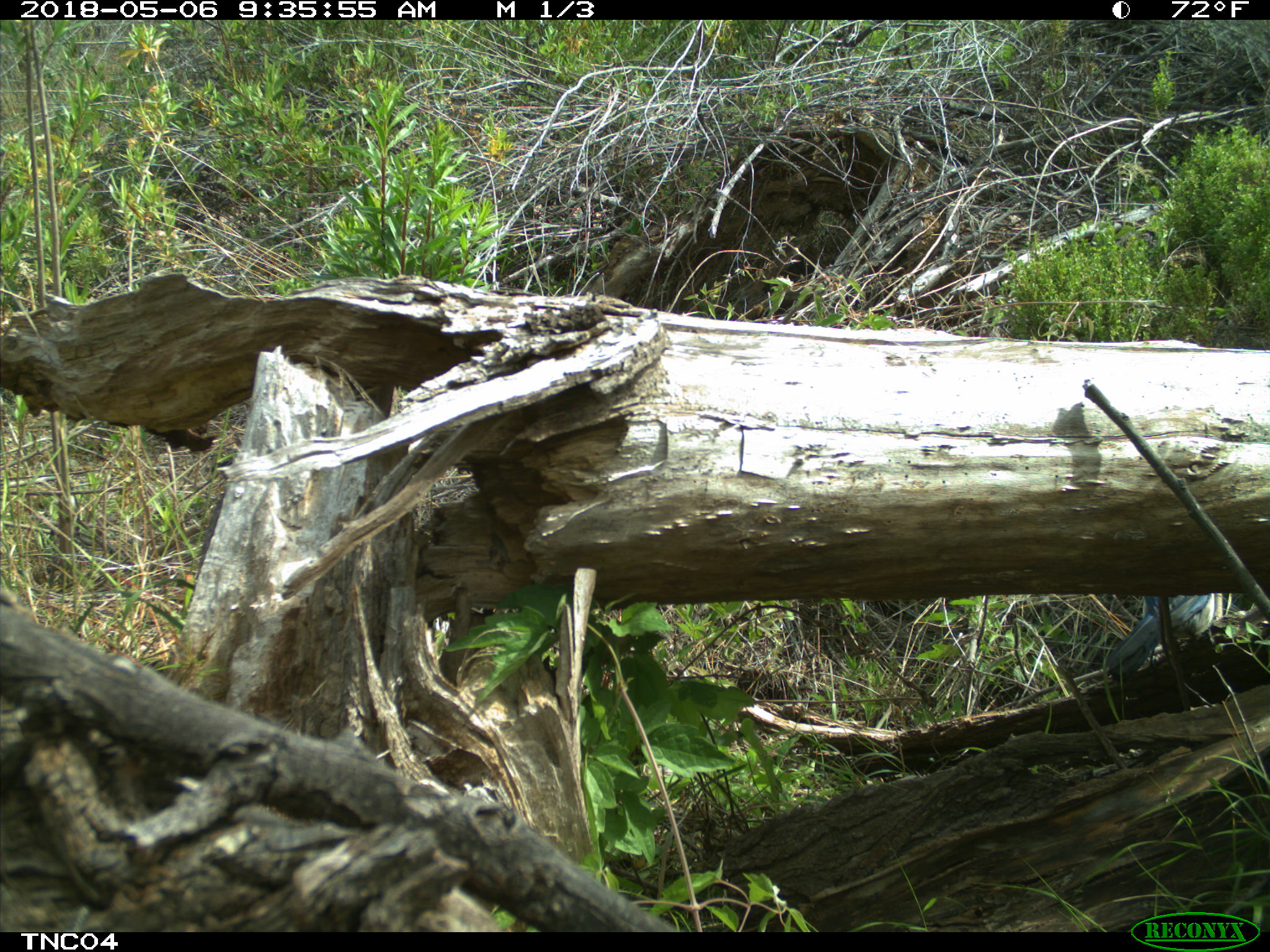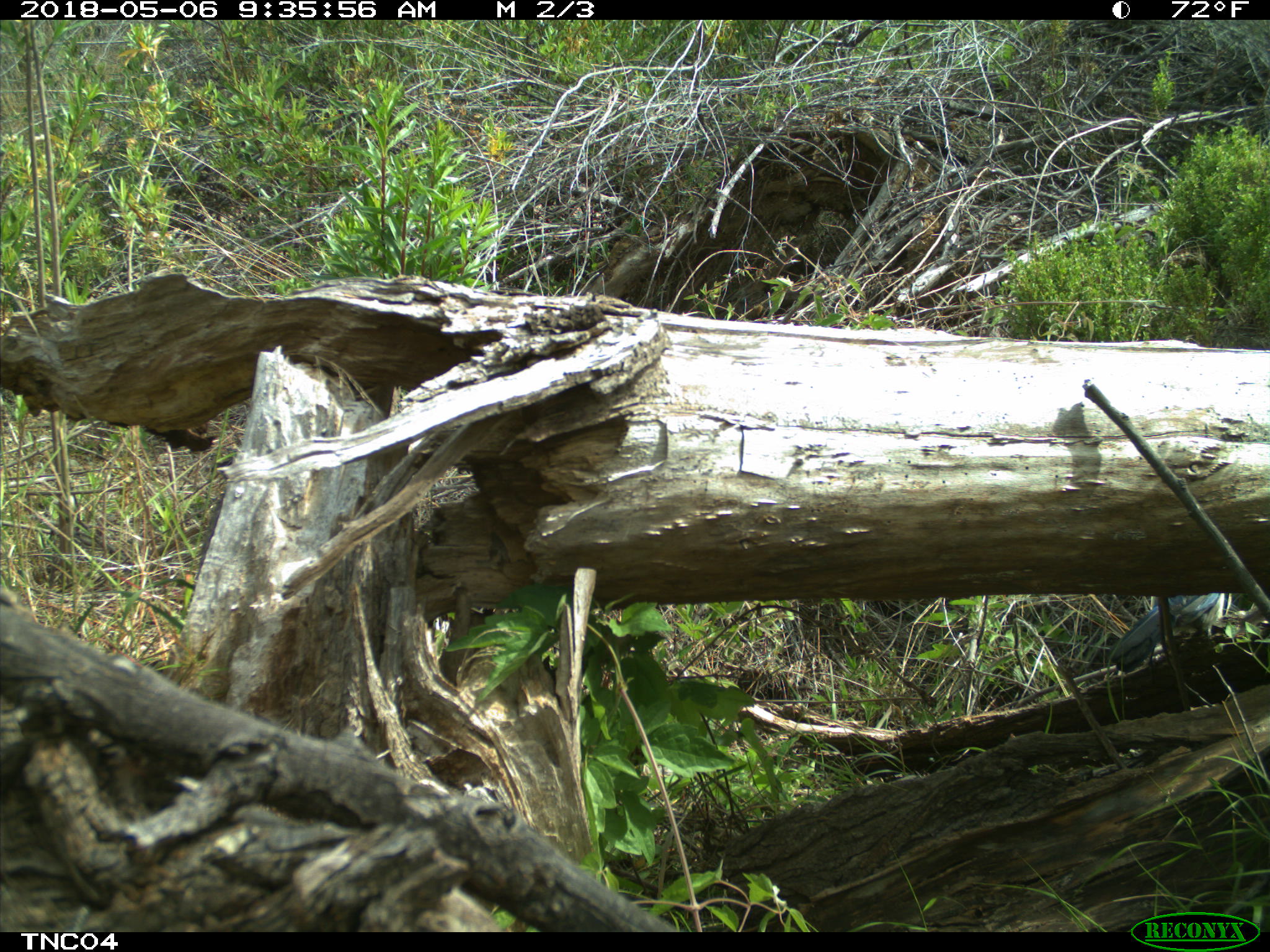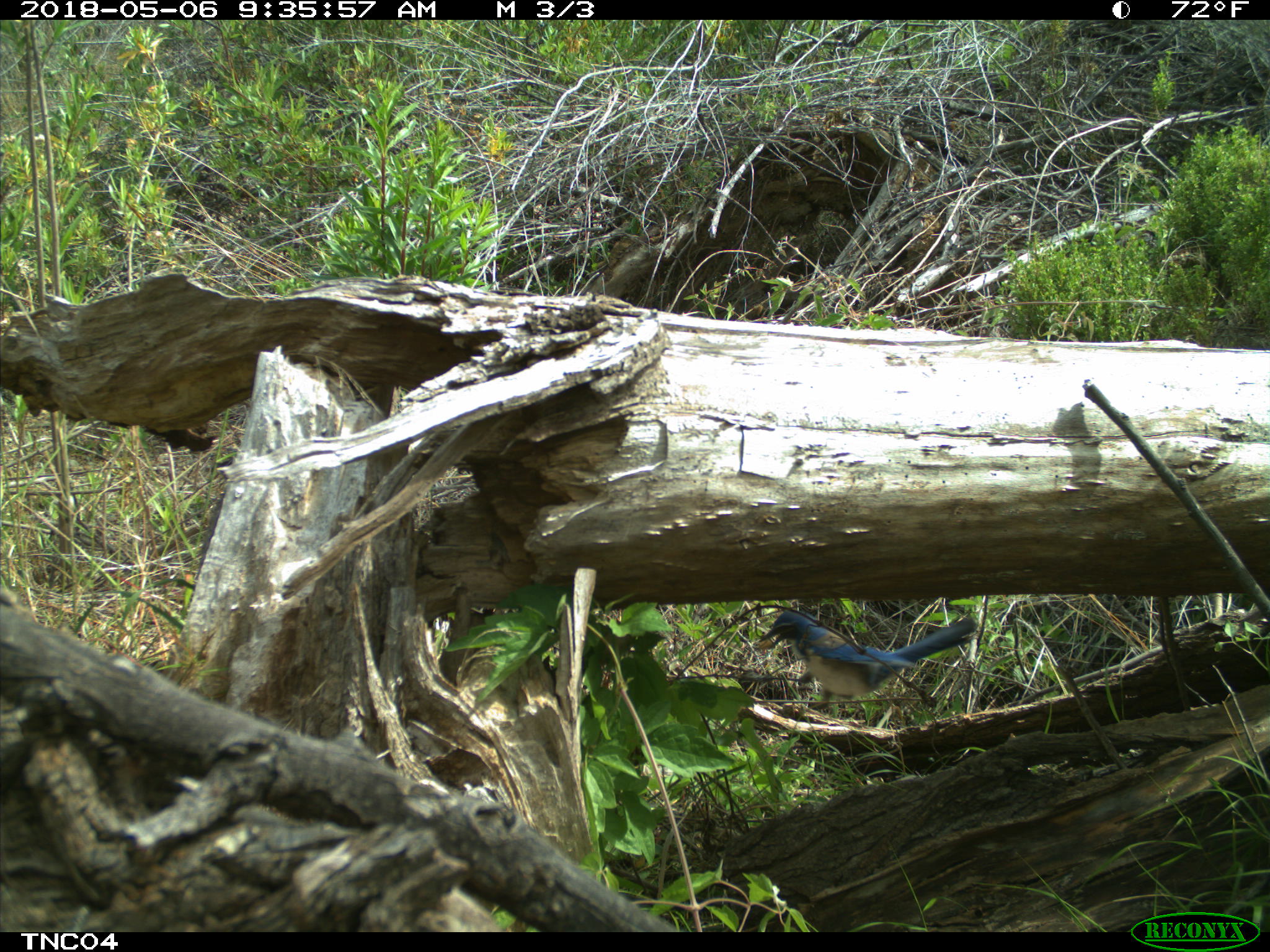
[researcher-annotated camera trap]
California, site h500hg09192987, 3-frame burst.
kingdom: Animalia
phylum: Chordata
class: Aves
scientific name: Aves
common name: bird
Bird (Aves).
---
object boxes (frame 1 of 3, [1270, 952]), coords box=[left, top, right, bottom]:
bird: box=[1104, 592, 1230, 679]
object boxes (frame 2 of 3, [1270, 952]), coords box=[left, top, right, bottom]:
bird: box=[1109, 592, 1233, 672]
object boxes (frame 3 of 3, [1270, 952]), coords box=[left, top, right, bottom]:
bird: box=[758, 609, 978, 708]